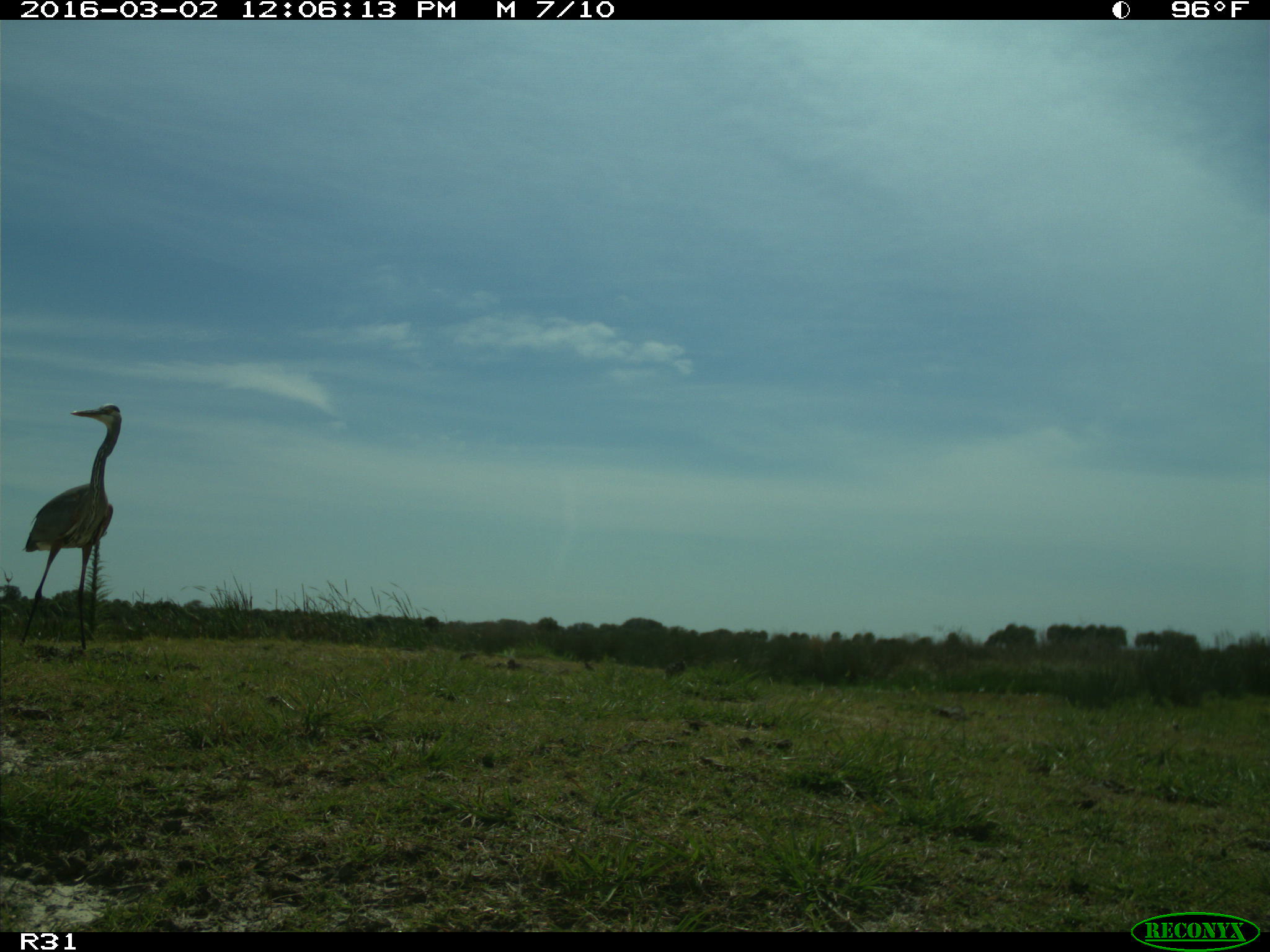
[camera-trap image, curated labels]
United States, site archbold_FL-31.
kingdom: Animalia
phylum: Chordata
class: Aves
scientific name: Aves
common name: birds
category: unidentified bird